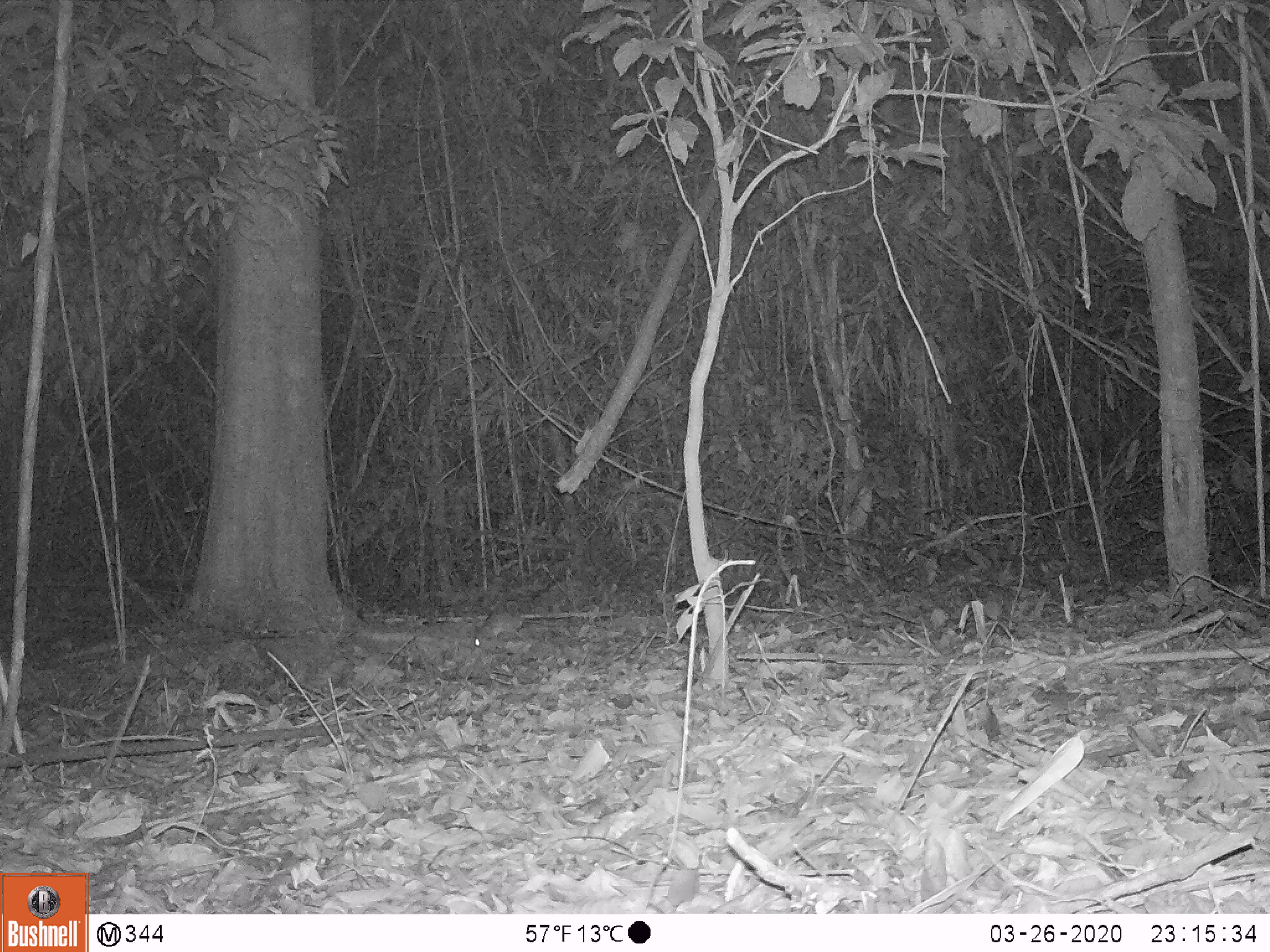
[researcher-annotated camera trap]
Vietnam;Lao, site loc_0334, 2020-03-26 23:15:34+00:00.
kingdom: Animalia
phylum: Chordata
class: Mammalia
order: Rodentia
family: Muridae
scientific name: Muridae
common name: old-world mice and rats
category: unidentified murid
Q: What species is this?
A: Unidentified murid (old-world mice and rats) (Muridae).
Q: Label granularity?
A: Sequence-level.